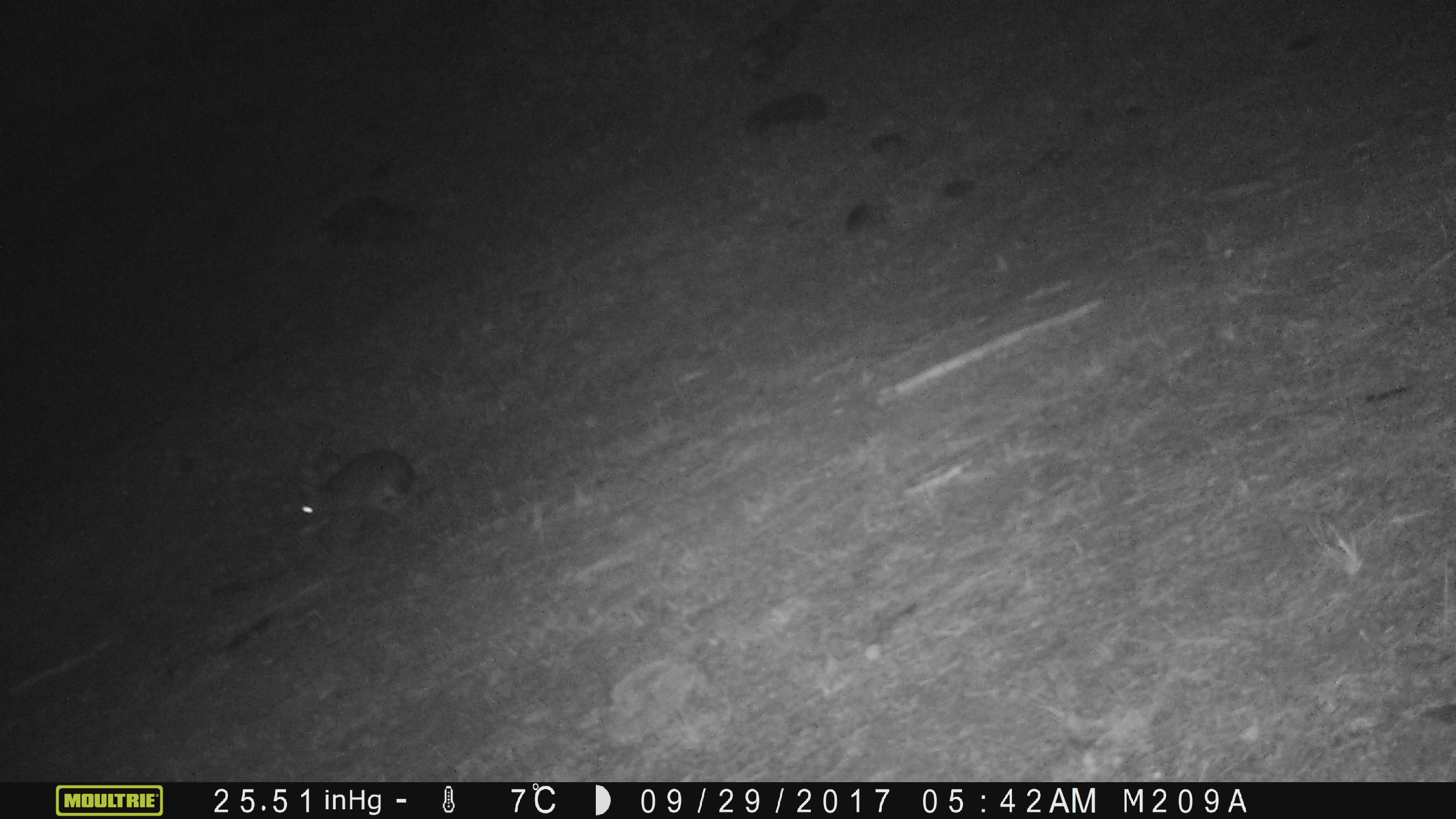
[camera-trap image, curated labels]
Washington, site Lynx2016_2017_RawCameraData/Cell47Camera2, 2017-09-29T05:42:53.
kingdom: Animalia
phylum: Chordata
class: Mammalia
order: Lagomorpha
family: Leporidae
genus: Lepus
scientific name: Lepus americanus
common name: snowshoe hare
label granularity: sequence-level